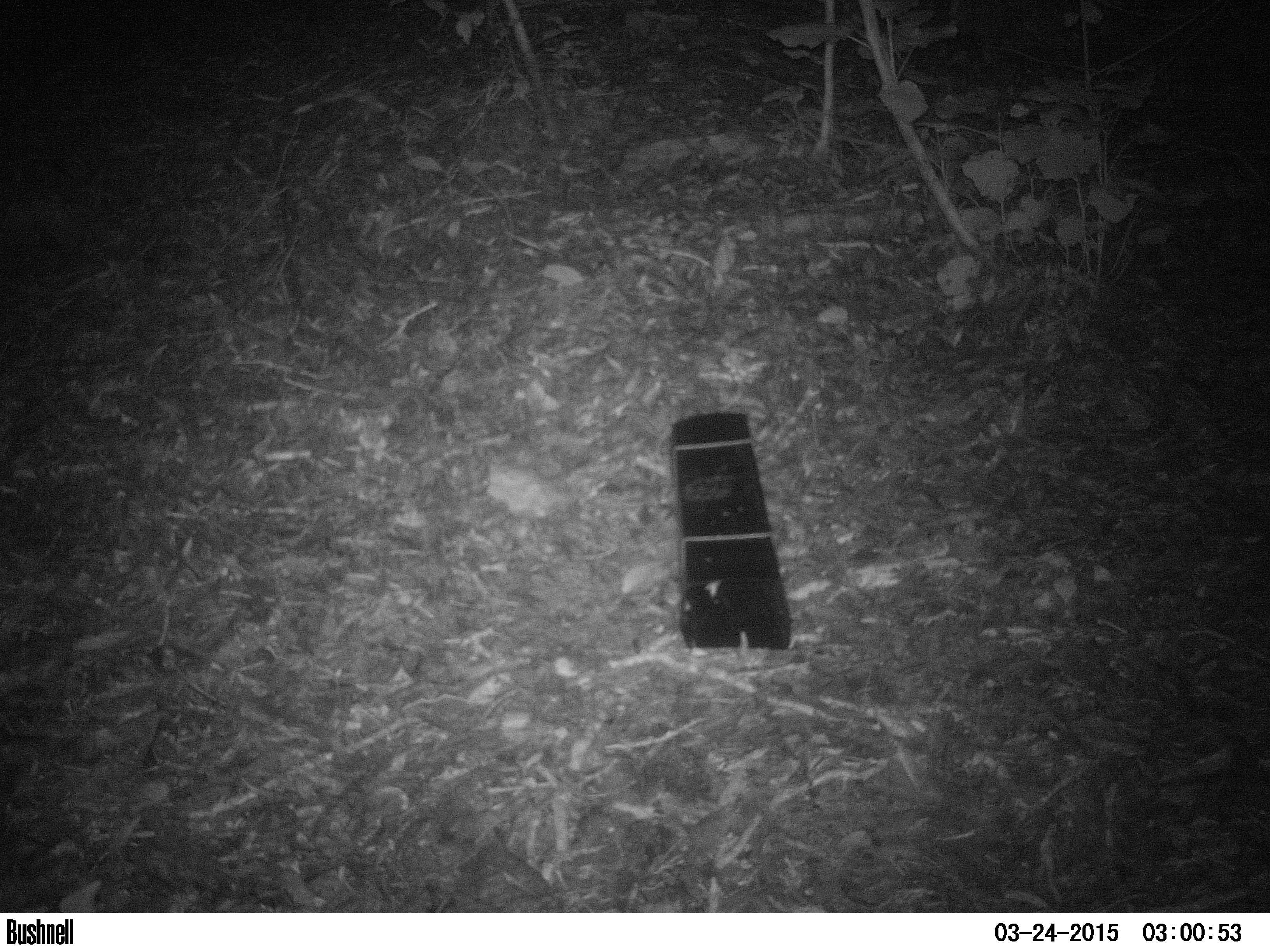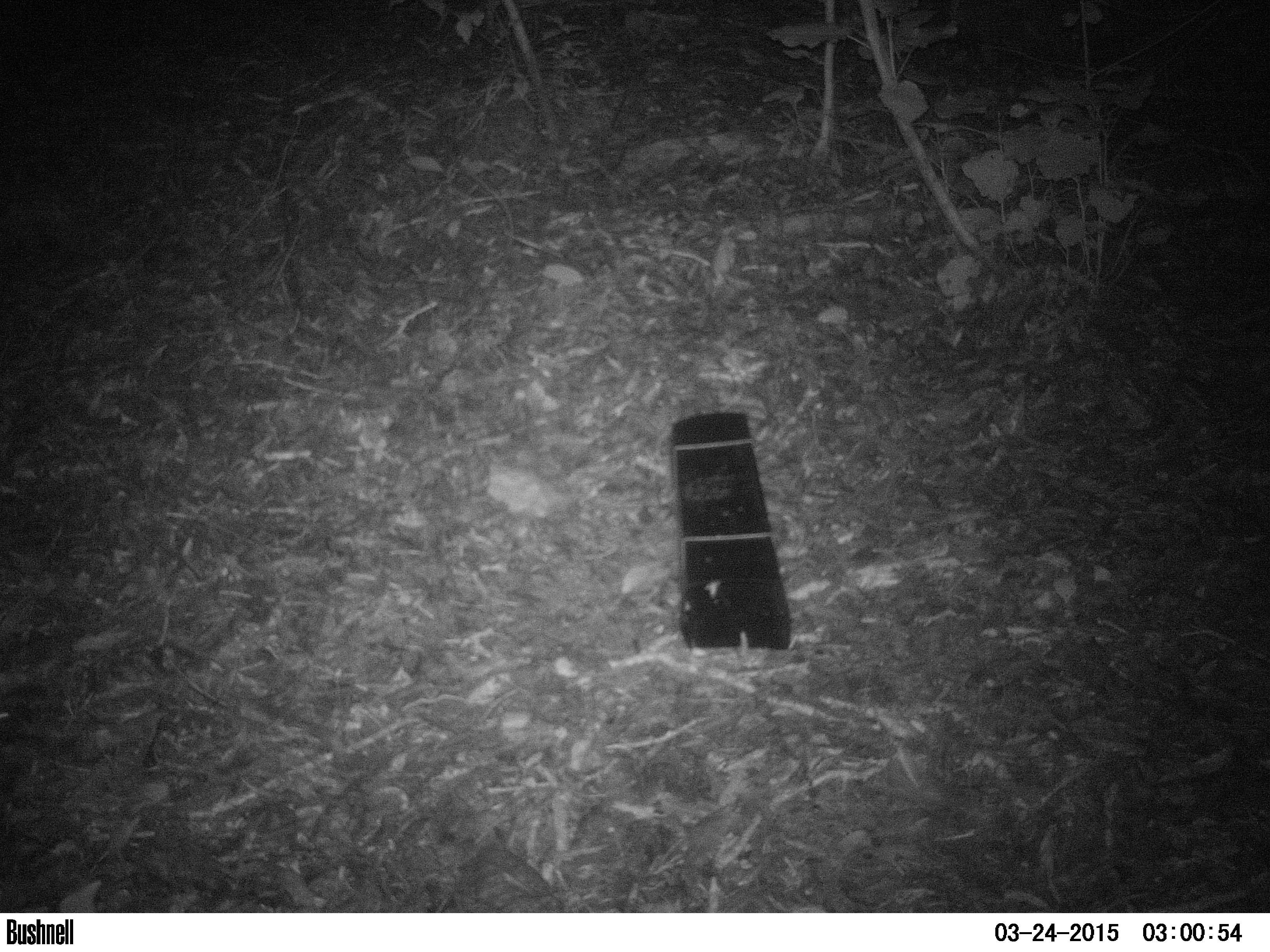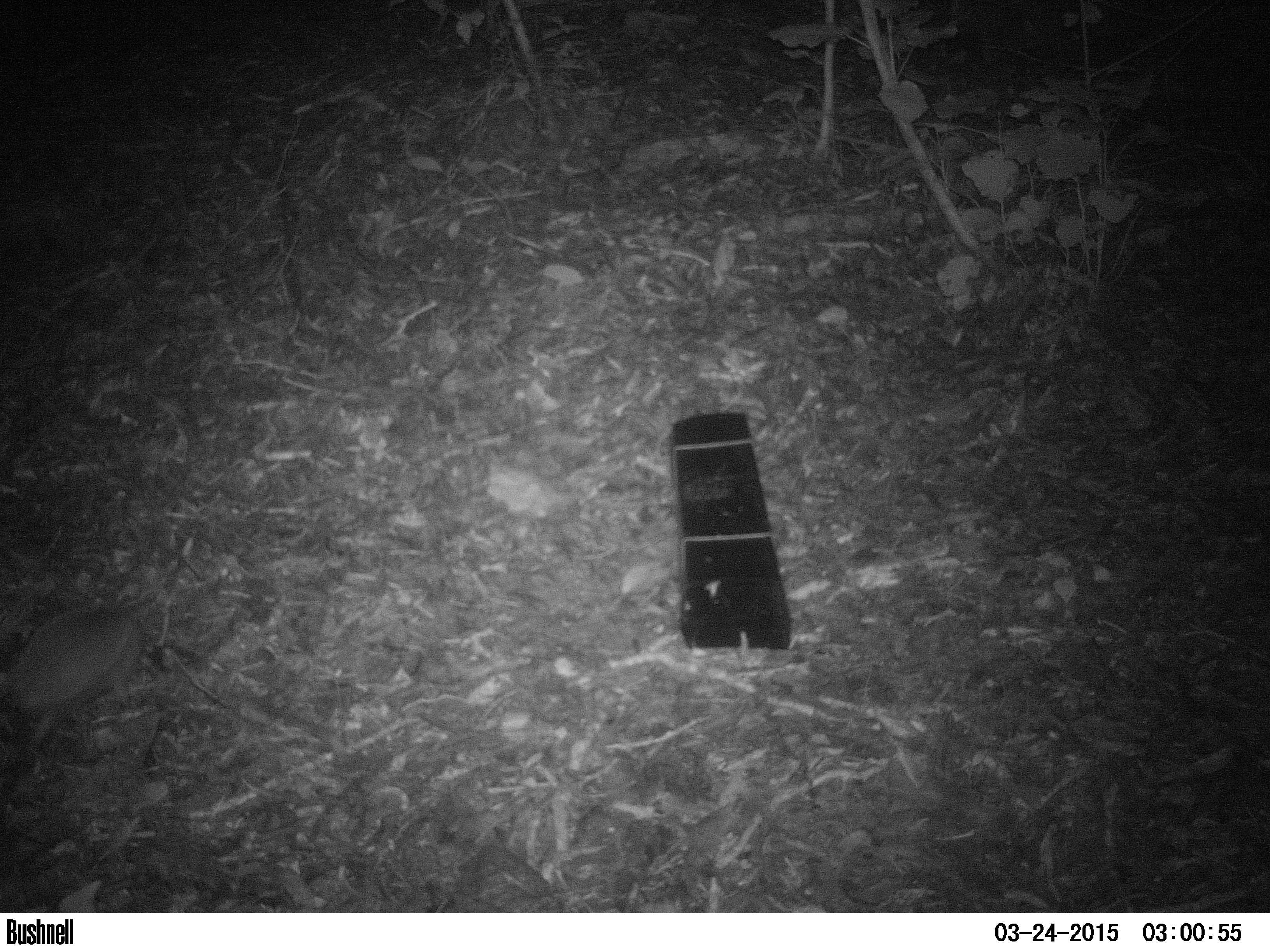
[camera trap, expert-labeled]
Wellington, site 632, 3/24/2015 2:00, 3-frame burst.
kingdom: Animalia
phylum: Chordata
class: Mammalia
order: Eulipotyphla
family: Erinaceidae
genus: Erinaceus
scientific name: Erinaceus europaeus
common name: hedgehog